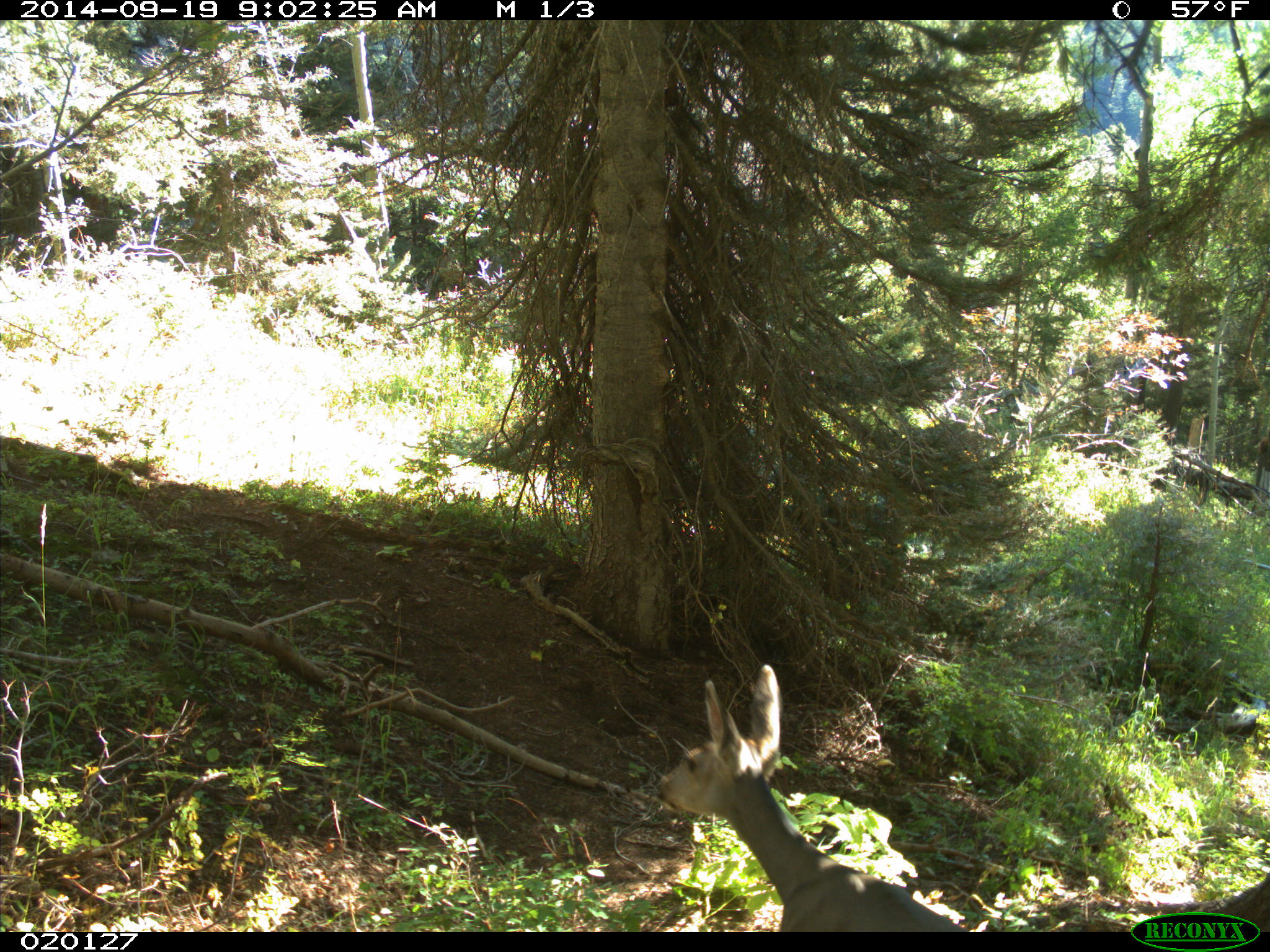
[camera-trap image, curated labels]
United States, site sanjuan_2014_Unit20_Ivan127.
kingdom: Animalia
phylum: Chordata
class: Mammalia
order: Artiodactyla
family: Cervidae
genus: Odocoileus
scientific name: Odocoileus hemionus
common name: mule deer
Odocoileus hemionus (mule deer).